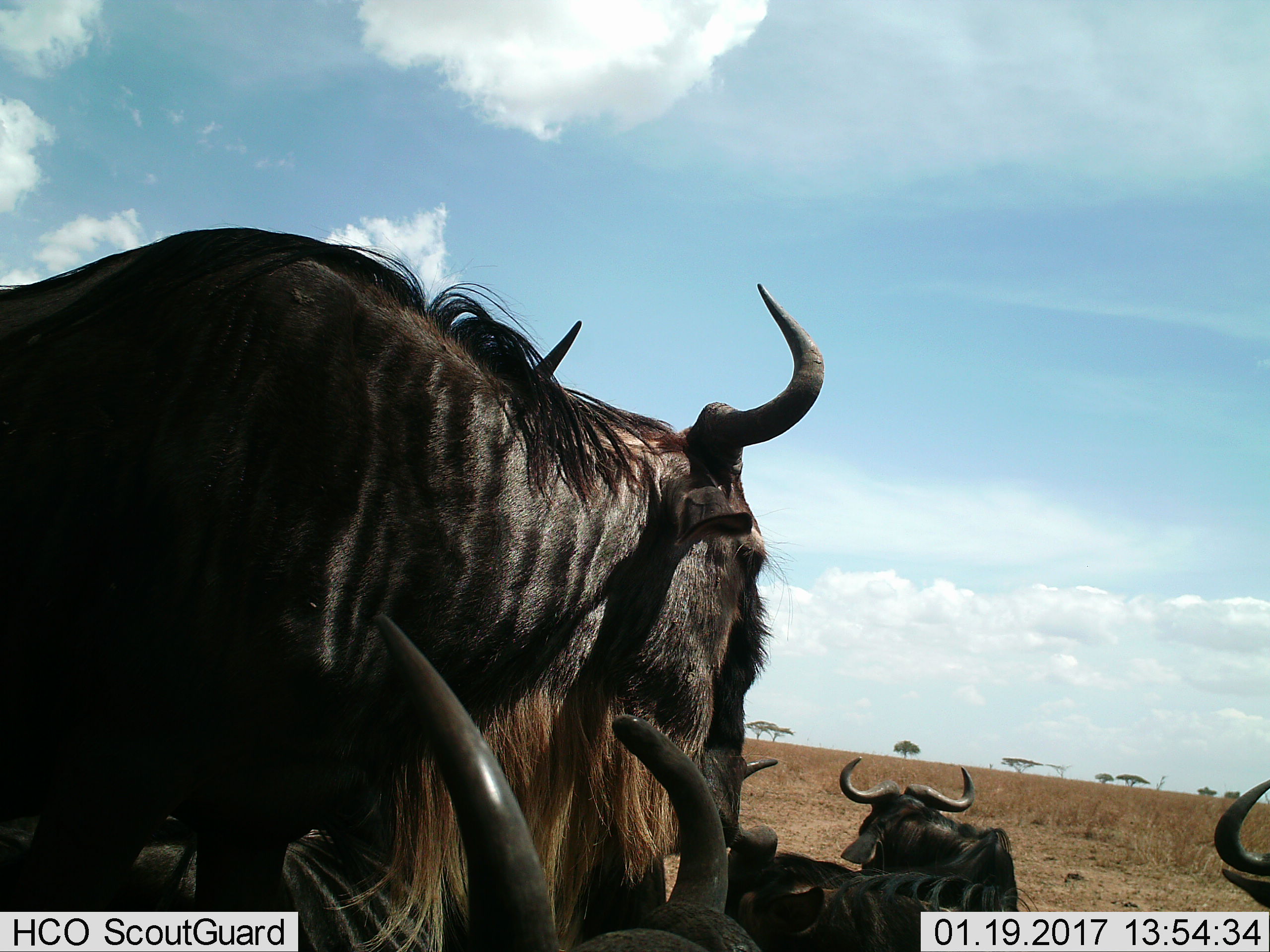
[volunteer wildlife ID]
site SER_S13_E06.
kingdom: Animalia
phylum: Chordata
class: Mammalia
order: Artiodactyla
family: Bovidae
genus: Connochaetes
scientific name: Connochaetes taurinus taurinus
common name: blue wildebeest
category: wildebeestblue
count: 5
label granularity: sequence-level